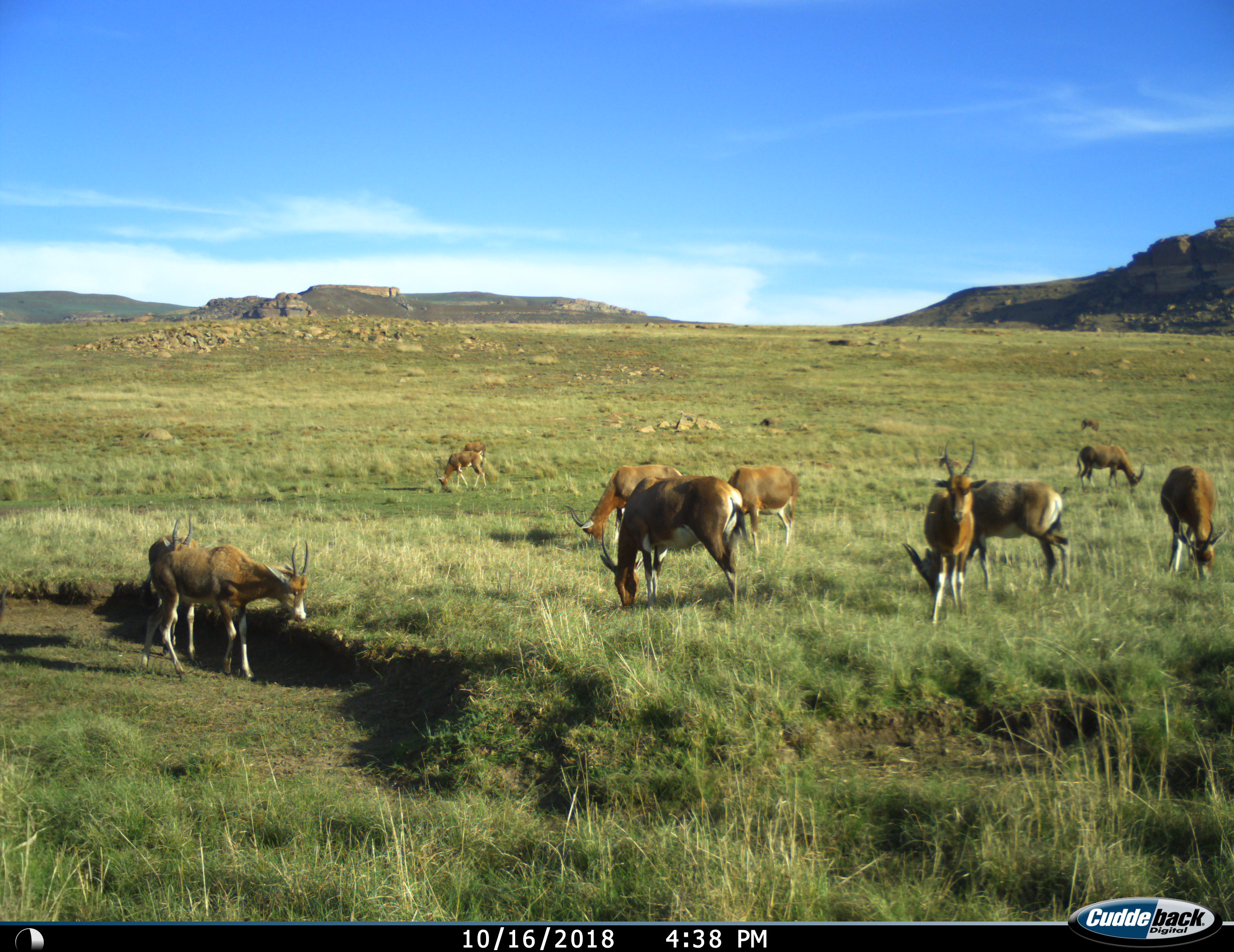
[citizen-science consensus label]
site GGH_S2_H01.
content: unidentified animal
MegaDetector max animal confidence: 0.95